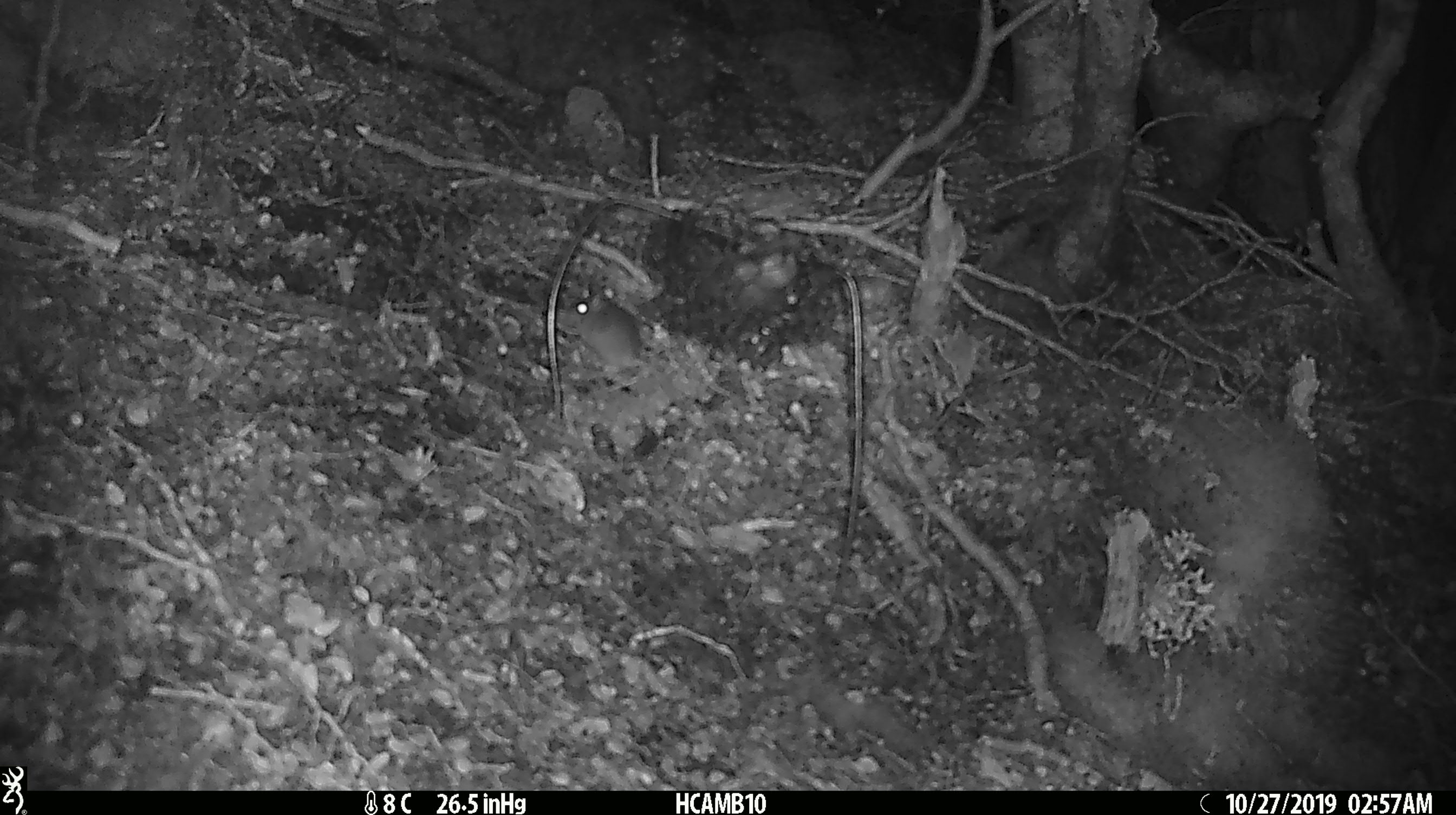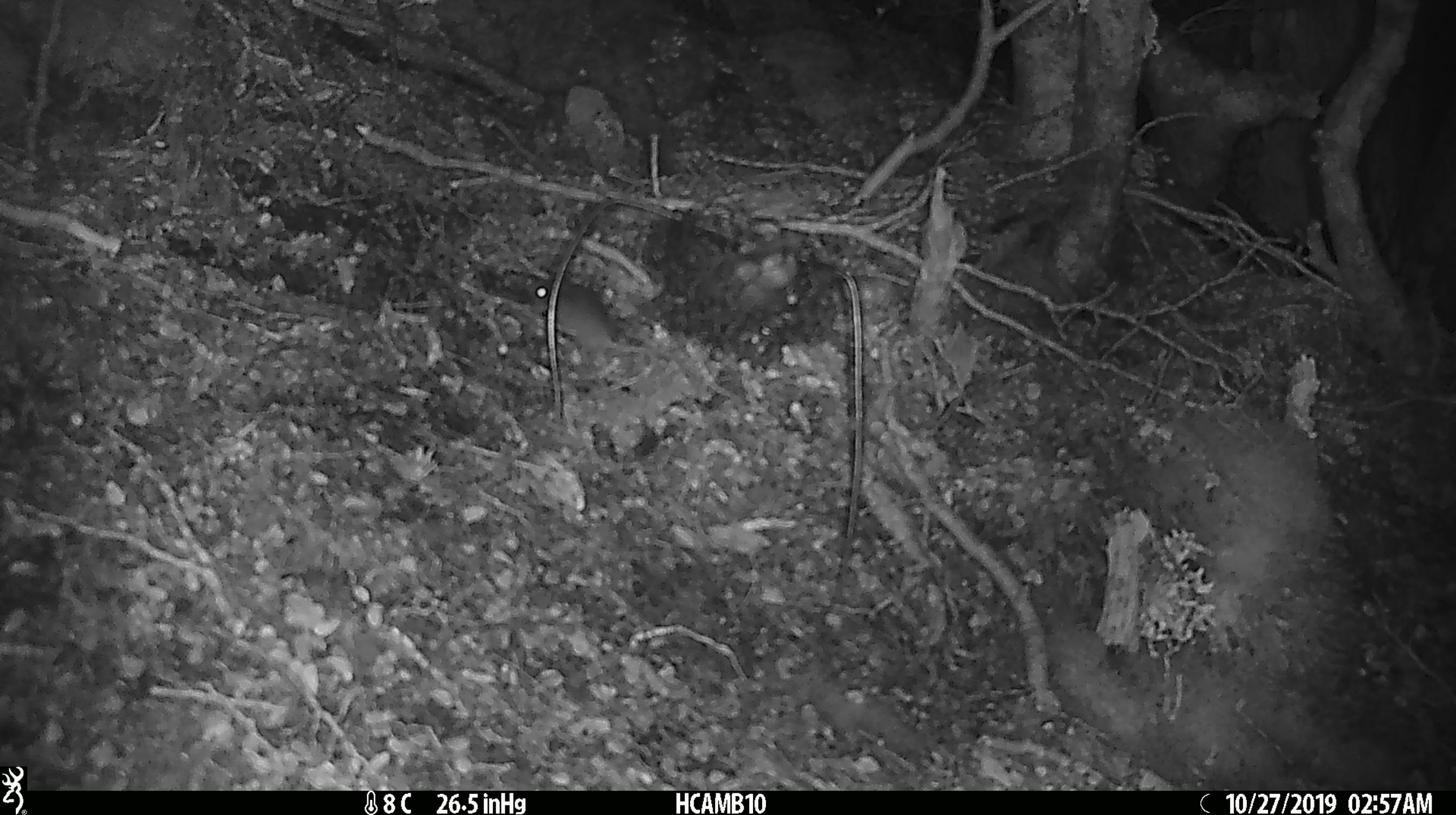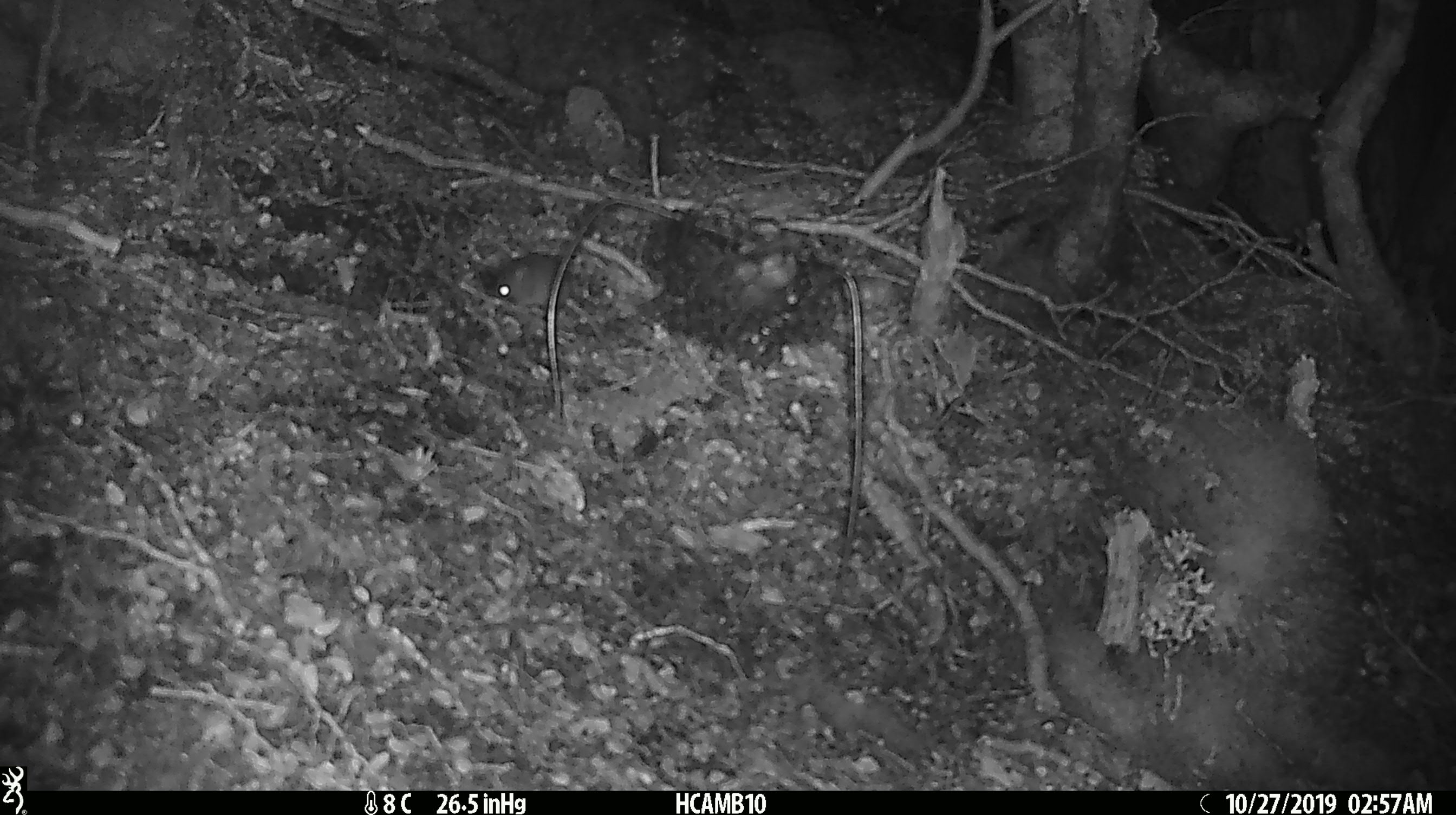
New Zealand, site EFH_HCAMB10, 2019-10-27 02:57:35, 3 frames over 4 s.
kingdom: Animalia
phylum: Chordata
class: Mammalia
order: Rodentia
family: Muridae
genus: Mus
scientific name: Mus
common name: mouse